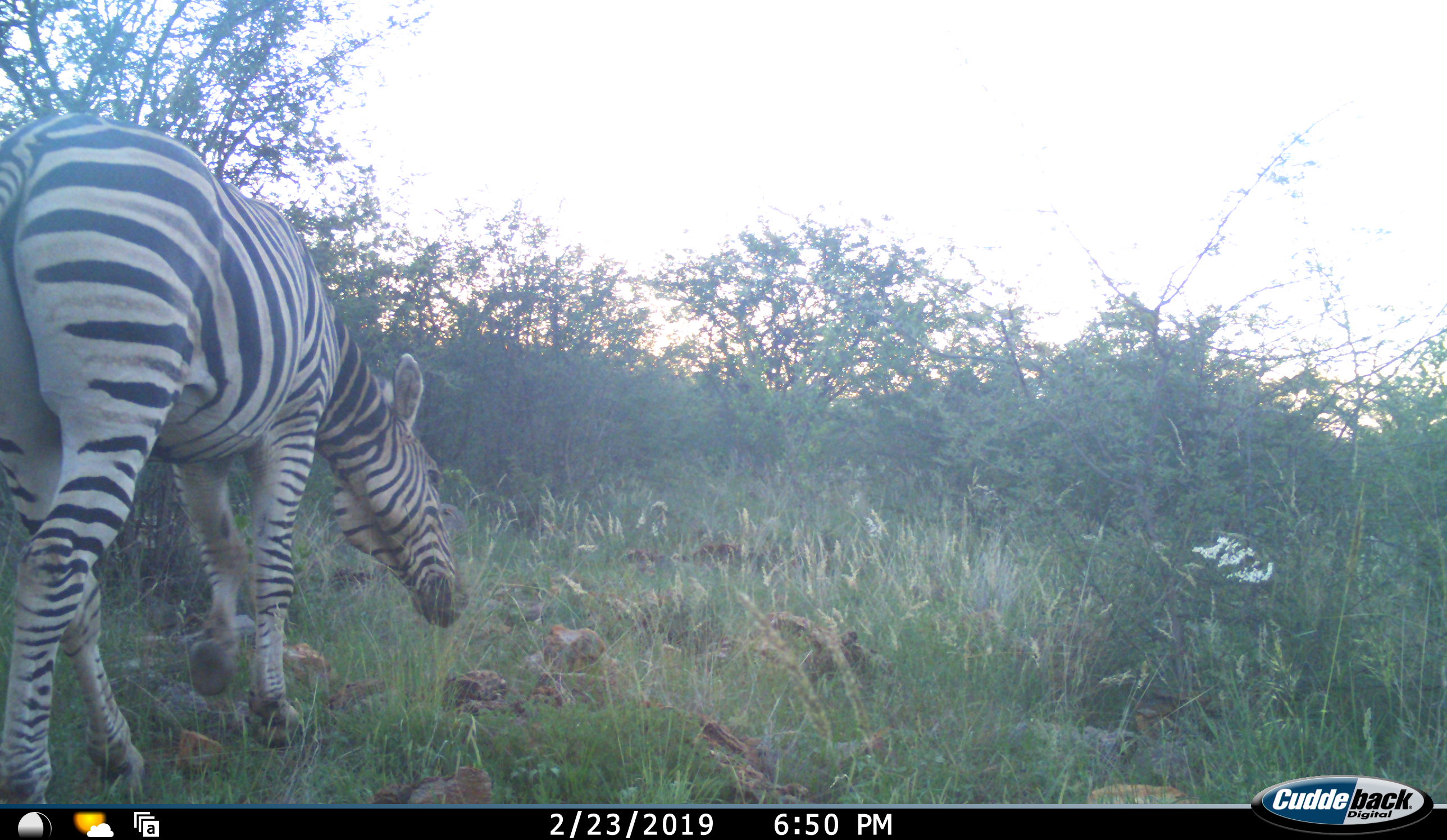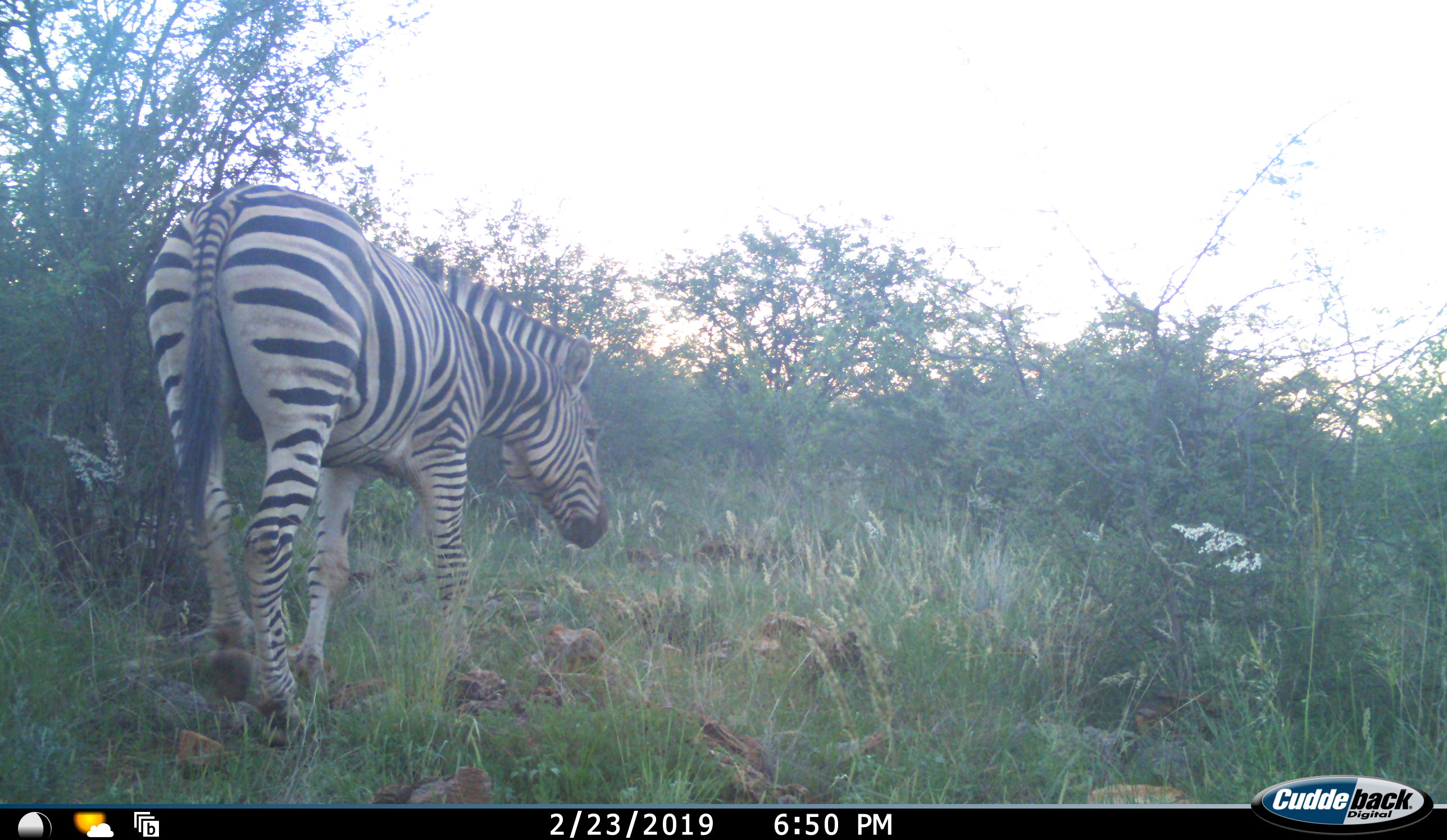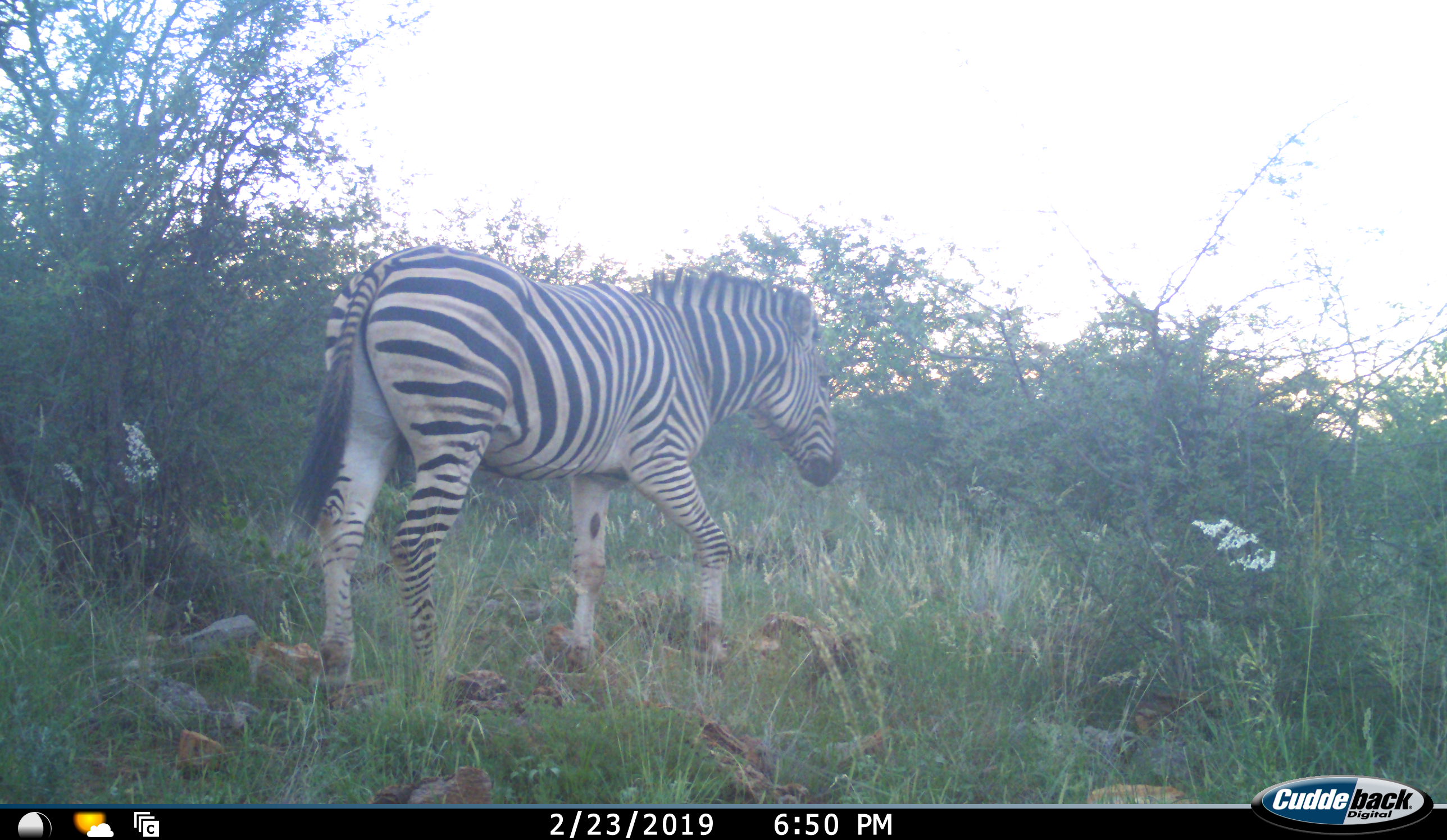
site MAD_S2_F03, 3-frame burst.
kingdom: Animalia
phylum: Chordata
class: Mammalia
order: Perissodactyla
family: Equidae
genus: Equus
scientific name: Equus quagga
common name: plains zebra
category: zebraplains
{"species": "zebraplains (plains zebra) (Equus quagga)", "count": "1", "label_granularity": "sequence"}